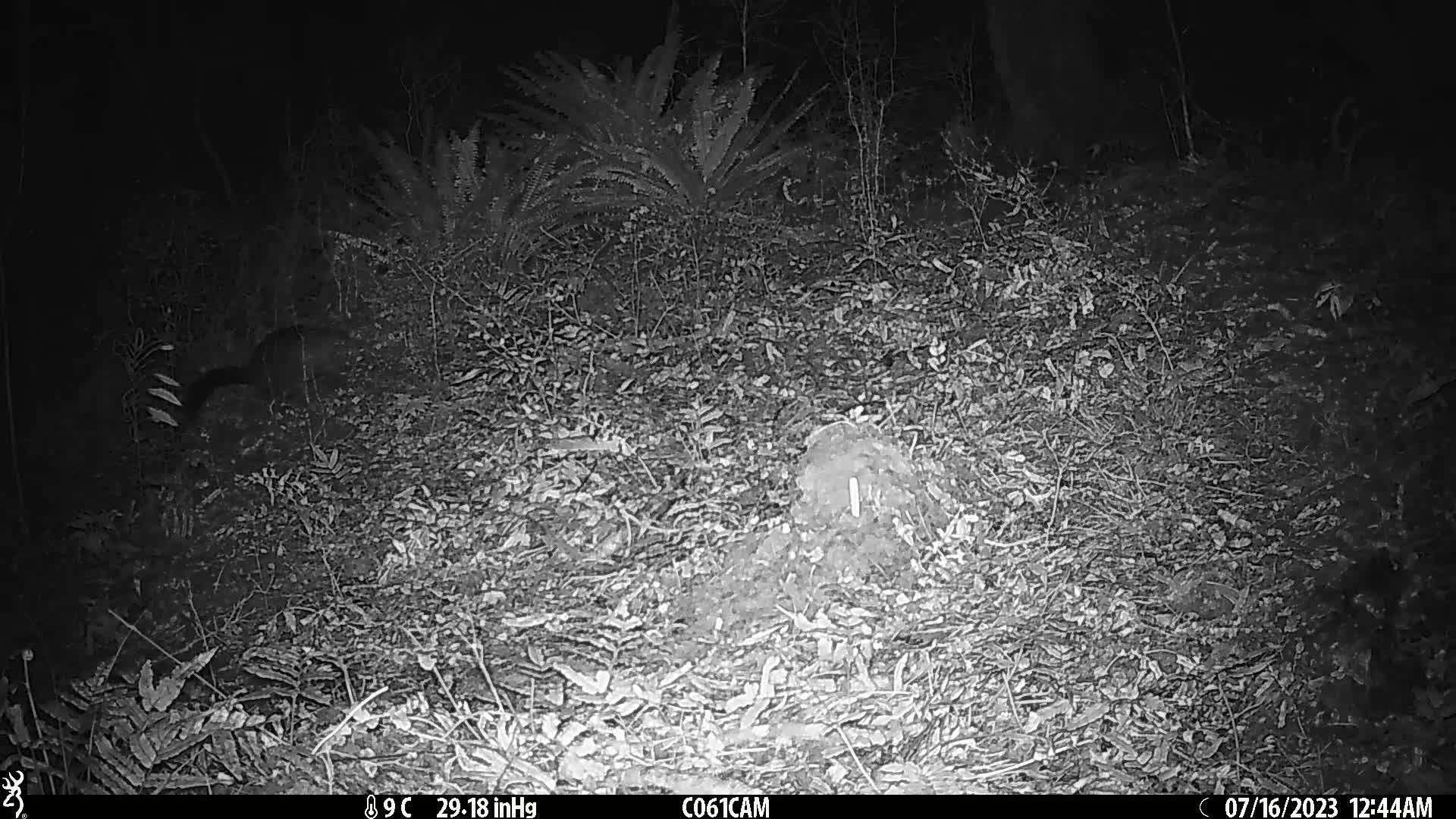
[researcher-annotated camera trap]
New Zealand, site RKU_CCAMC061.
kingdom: Animalia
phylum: Chordata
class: Mammalia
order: Diprotodontia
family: Phalangeridae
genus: Trichosurus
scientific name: Trichosurus vulpecula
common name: common brushtail possum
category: possum